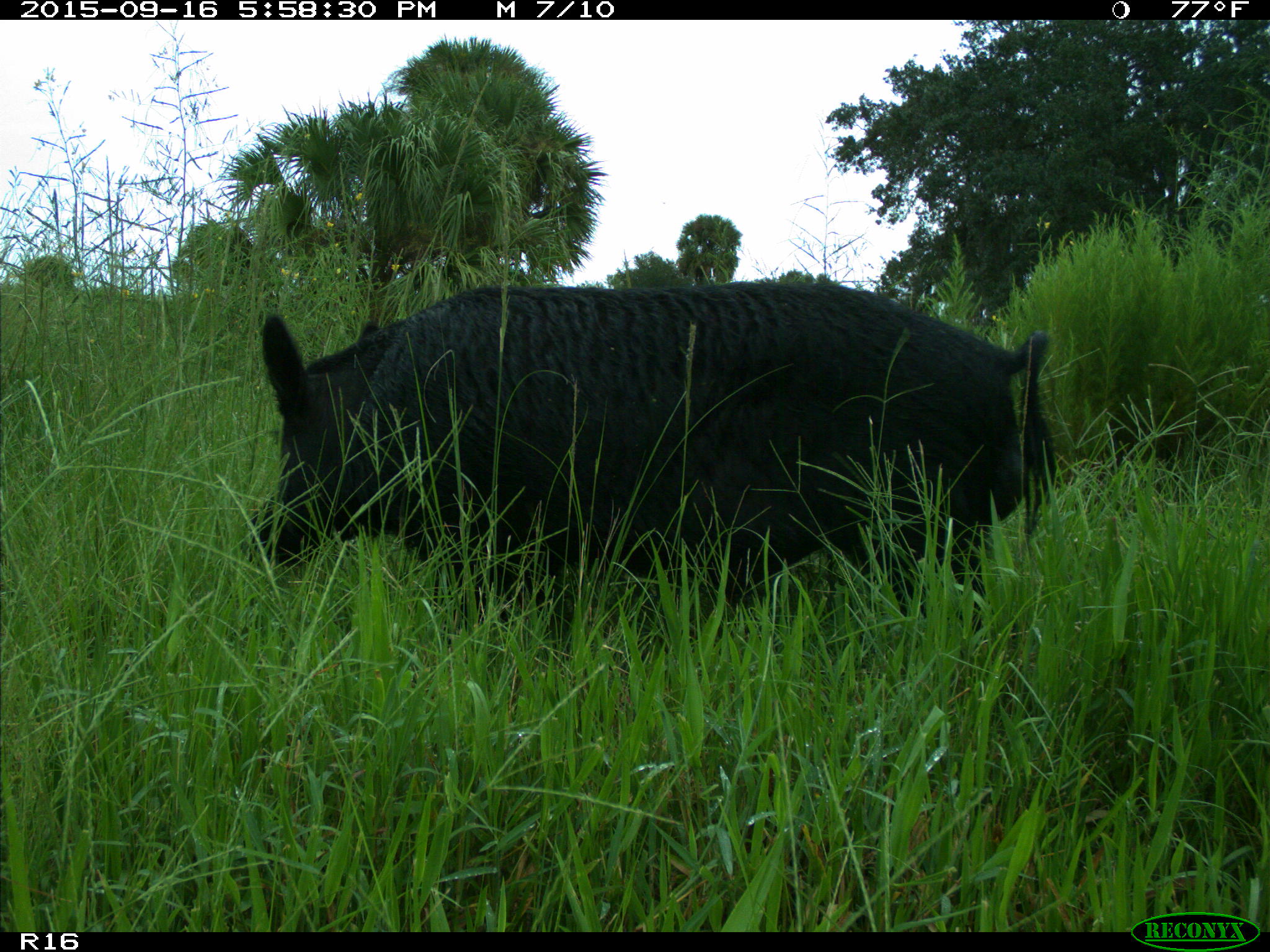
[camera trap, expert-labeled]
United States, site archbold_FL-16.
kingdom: Animalia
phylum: Chordata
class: Mammalia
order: Artiodactyla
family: Suidae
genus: Sus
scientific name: Sus scrofa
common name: wild boar